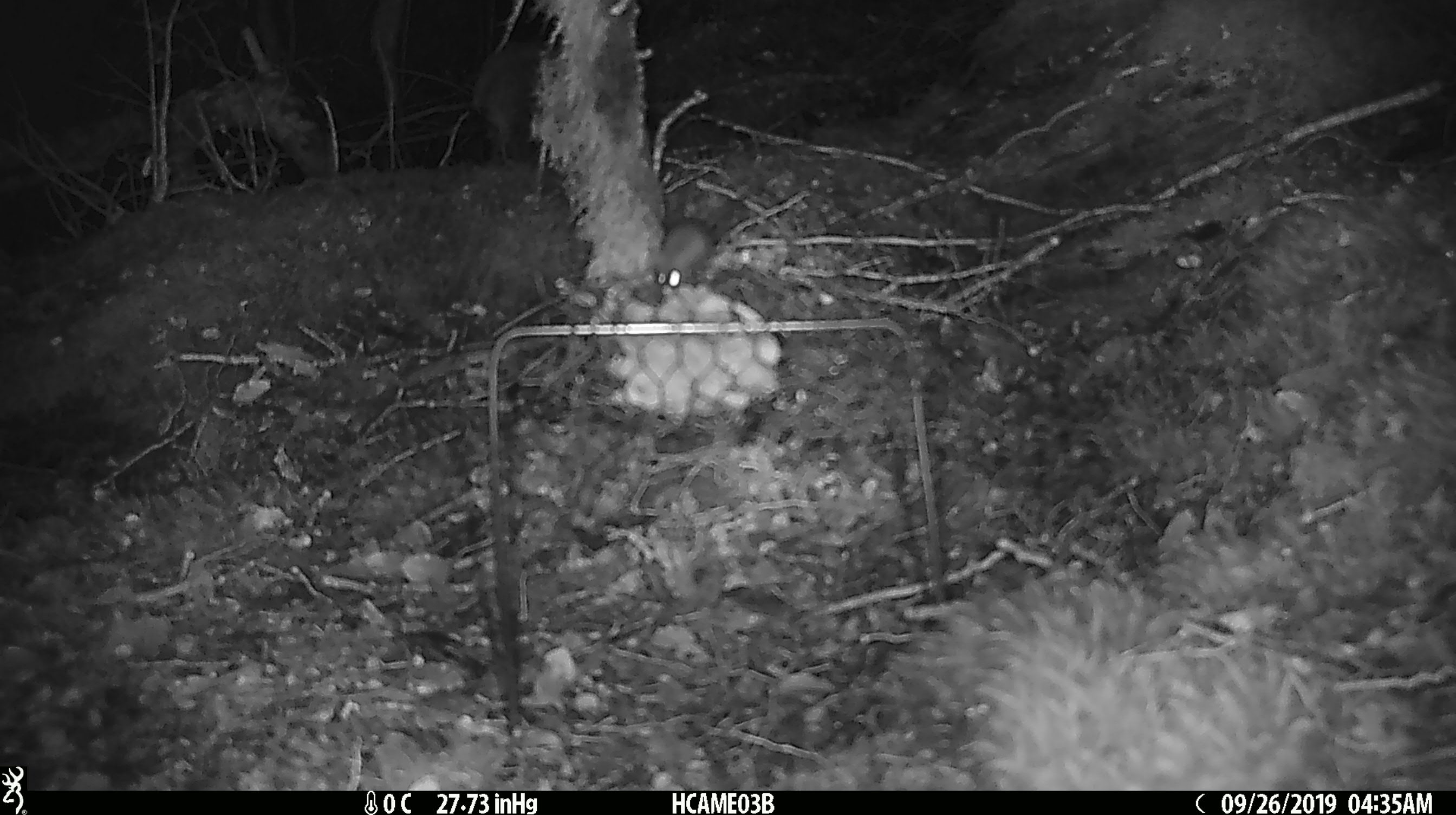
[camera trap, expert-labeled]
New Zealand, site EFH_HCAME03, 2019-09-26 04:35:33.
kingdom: Animalia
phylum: Chordata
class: Mammalia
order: Rodentia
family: Muridae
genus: Mus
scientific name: Mus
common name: mouse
Mouse (Mus).